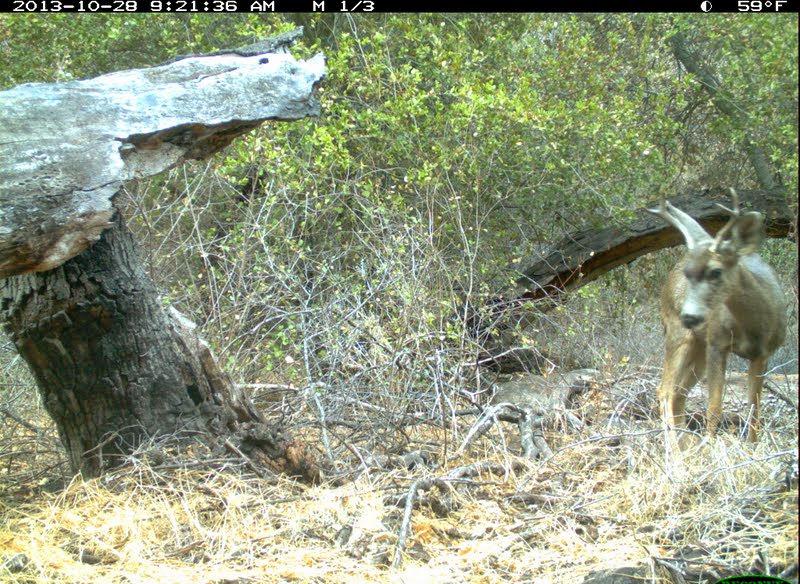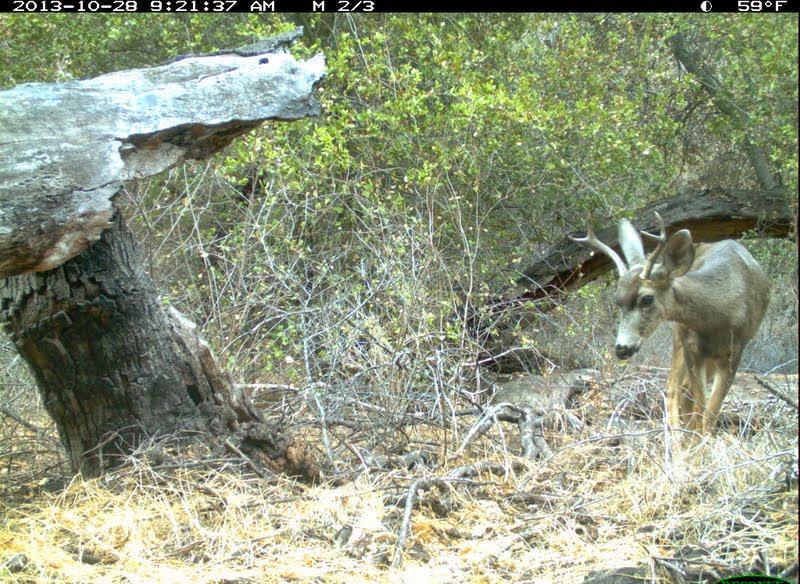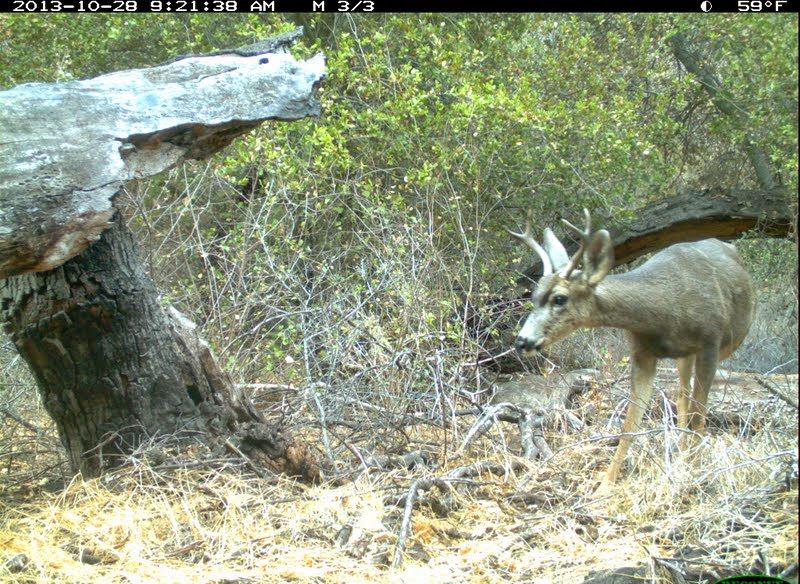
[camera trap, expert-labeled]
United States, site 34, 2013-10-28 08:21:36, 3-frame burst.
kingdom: Animalia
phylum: Chordata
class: Mammalia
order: Artiodactyla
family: Cervidae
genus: Odocoileus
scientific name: Odocoileus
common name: deer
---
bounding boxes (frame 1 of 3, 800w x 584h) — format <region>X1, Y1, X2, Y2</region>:
deer: <region>636, 183, 791, 455</region>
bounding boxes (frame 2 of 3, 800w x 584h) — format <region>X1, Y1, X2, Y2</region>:
deer: <region>564, 209, 771, 447</region>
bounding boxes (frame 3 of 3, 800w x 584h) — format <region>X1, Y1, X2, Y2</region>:
deer: <region>500, 205, 762, 505</region>